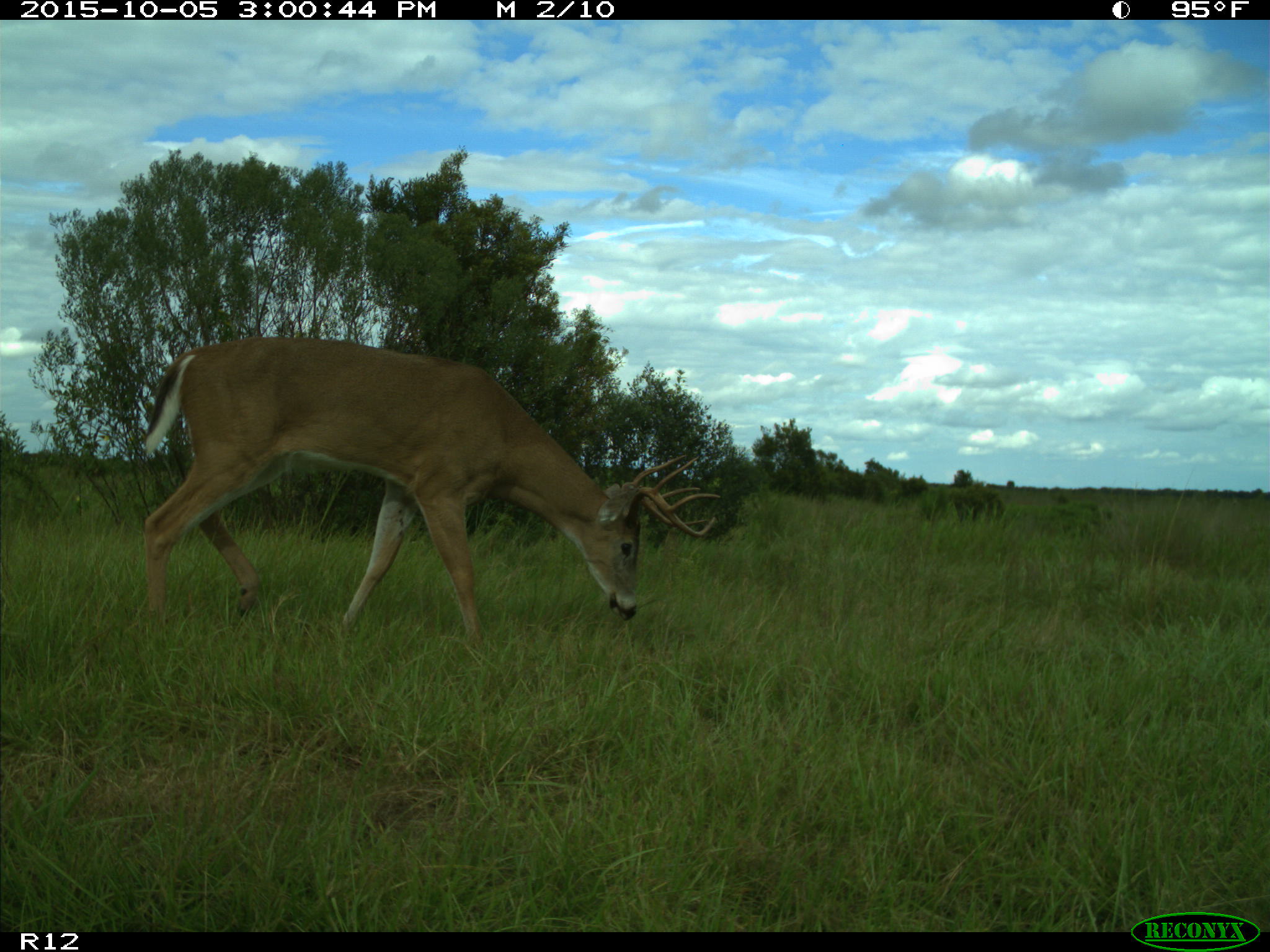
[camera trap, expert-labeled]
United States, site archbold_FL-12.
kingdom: Animalia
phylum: Chordata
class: Mammalia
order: Artiodactyla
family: Cervidae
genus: Odocoileus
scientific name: Odocoileus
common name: deer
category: unidentified deer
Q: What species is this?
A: Unidentified deer (deer) (Odocoileus).